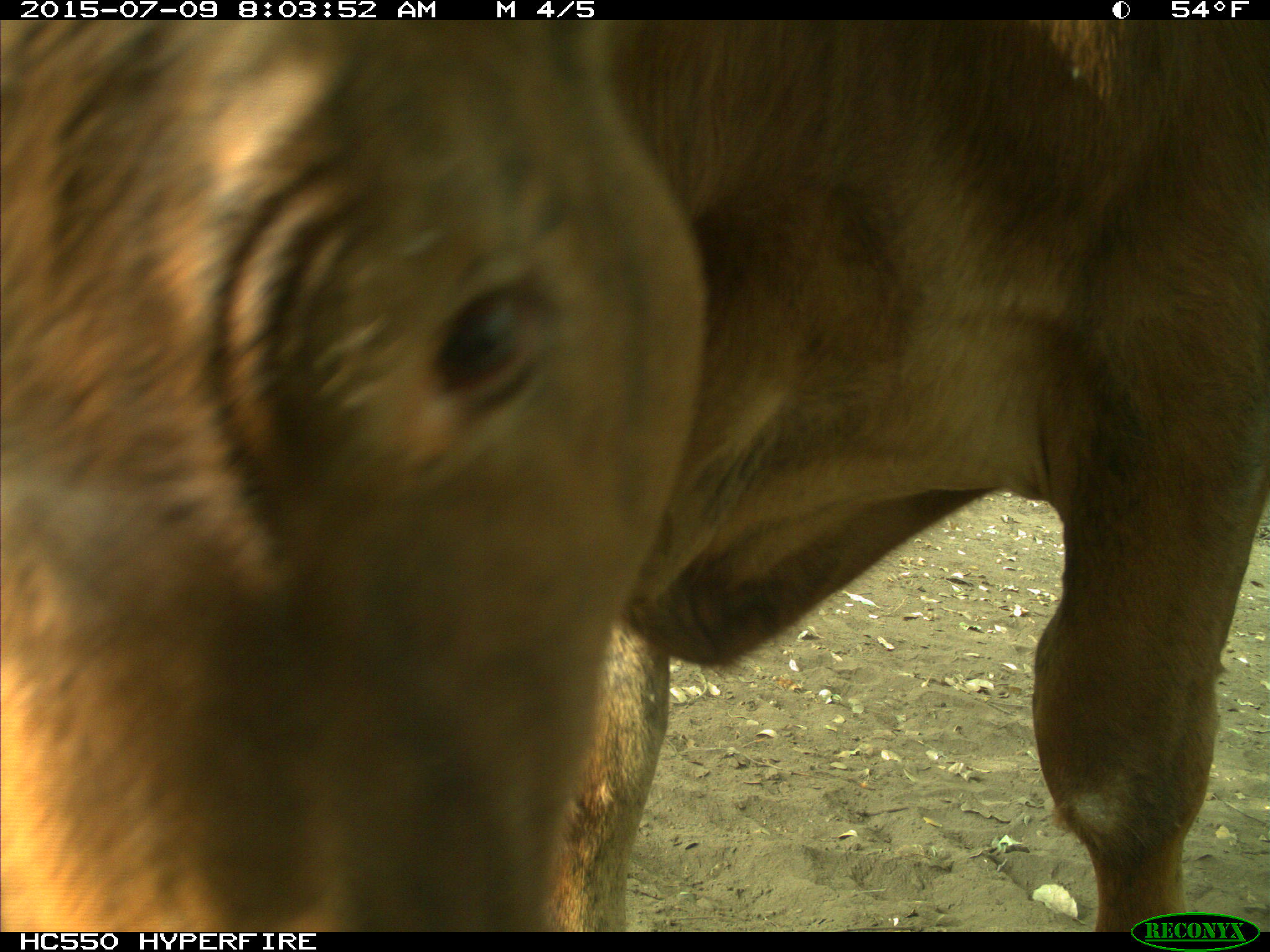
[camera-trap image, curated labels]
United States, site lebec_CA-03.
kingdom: Animalia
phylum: Chordata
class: Mammalia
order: Artiodactyla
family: Bovidae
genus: Bos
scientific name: Bos taurus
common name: domestic cow